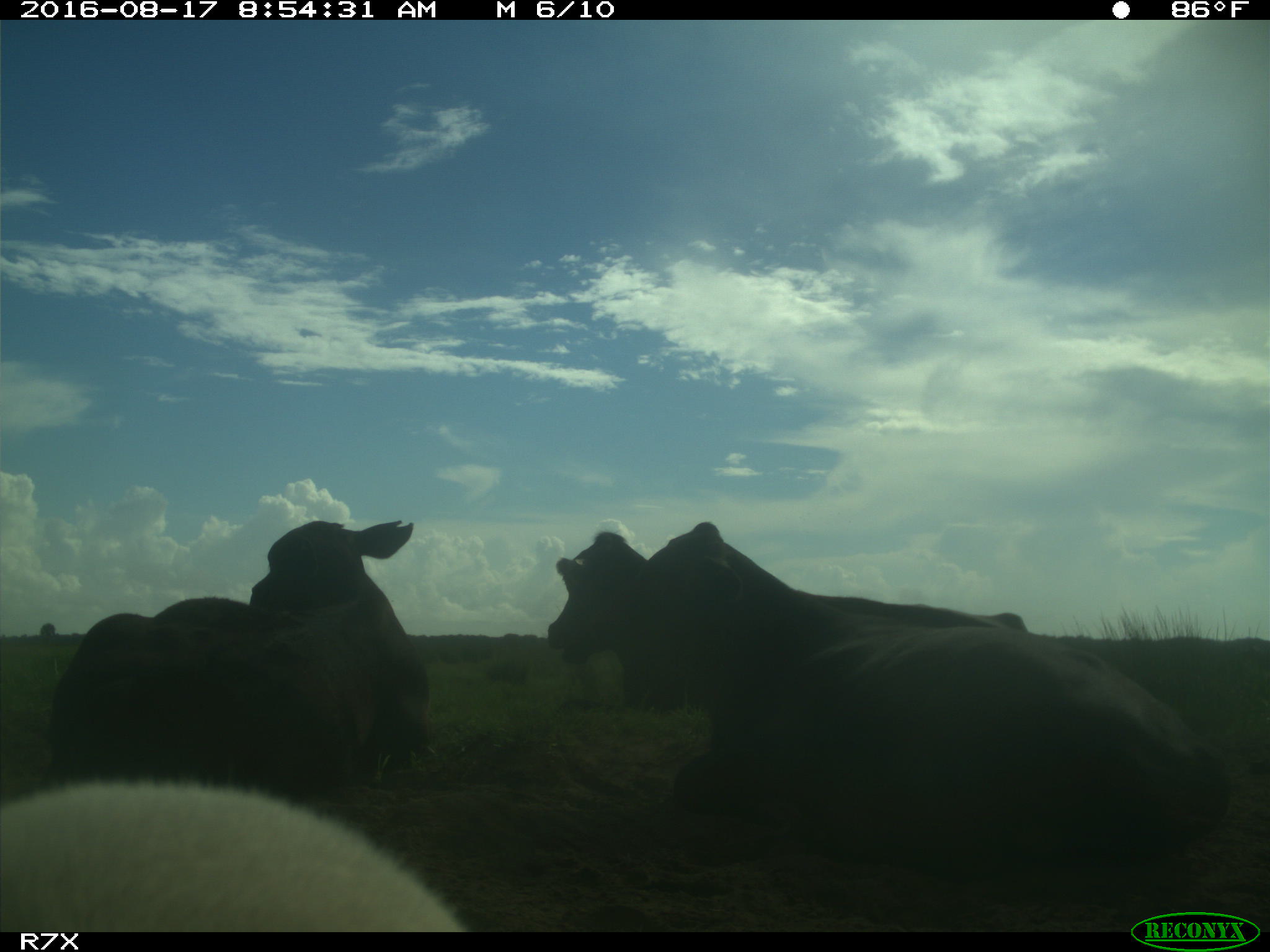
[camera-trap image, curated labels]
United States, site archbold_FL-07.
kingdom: Animalia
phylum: Chordata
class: Mammalia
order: Artiodactyla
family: Bovidae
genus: Bos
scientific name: Bos taurus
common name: domestic cow